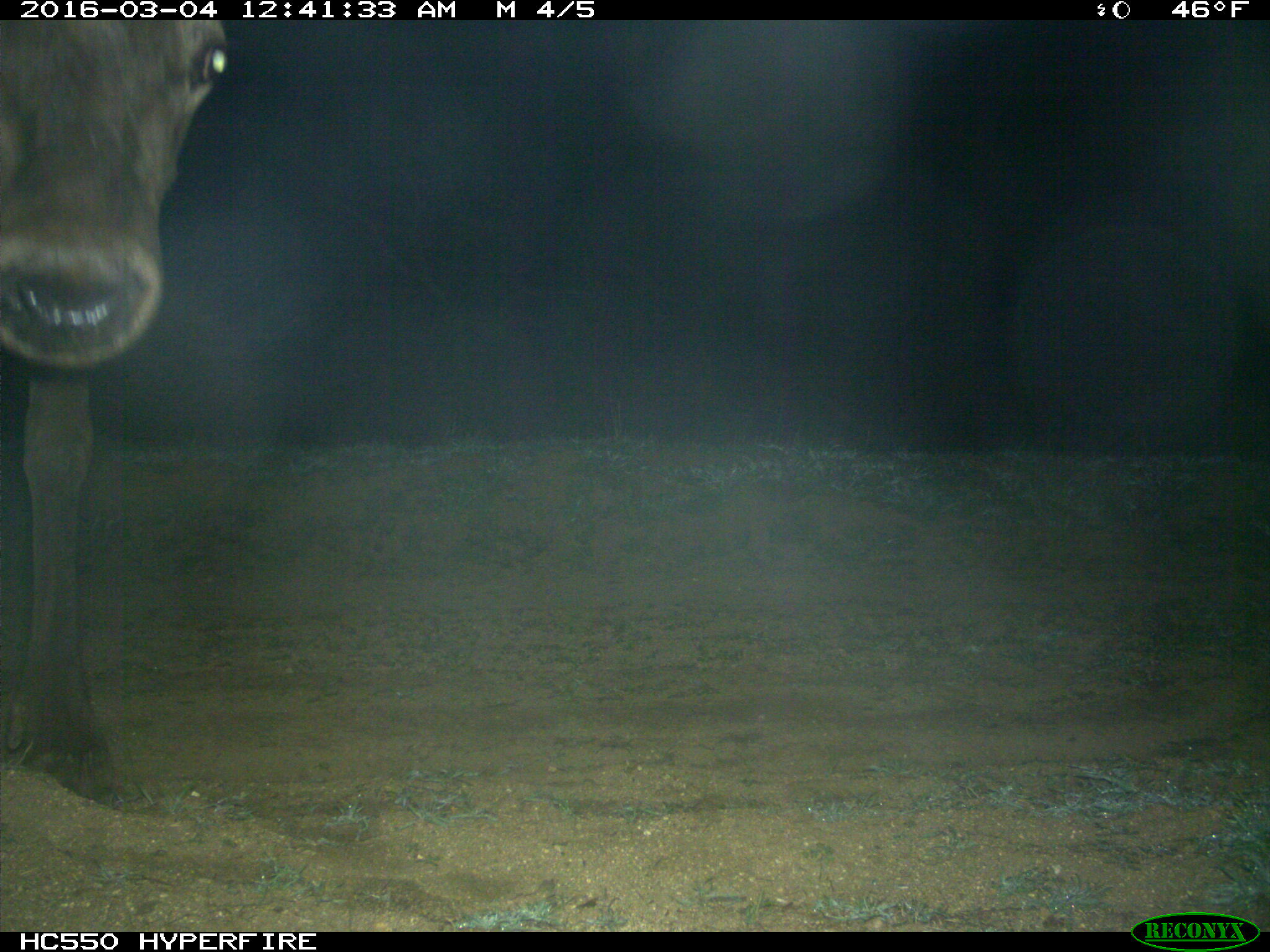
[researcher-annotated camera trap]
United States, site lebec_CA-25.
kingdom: Animalia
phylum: Chordata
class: Mammalia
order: Artiodactyla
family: Cervidae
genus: Cervus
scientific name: Cervus canadensis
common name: elk